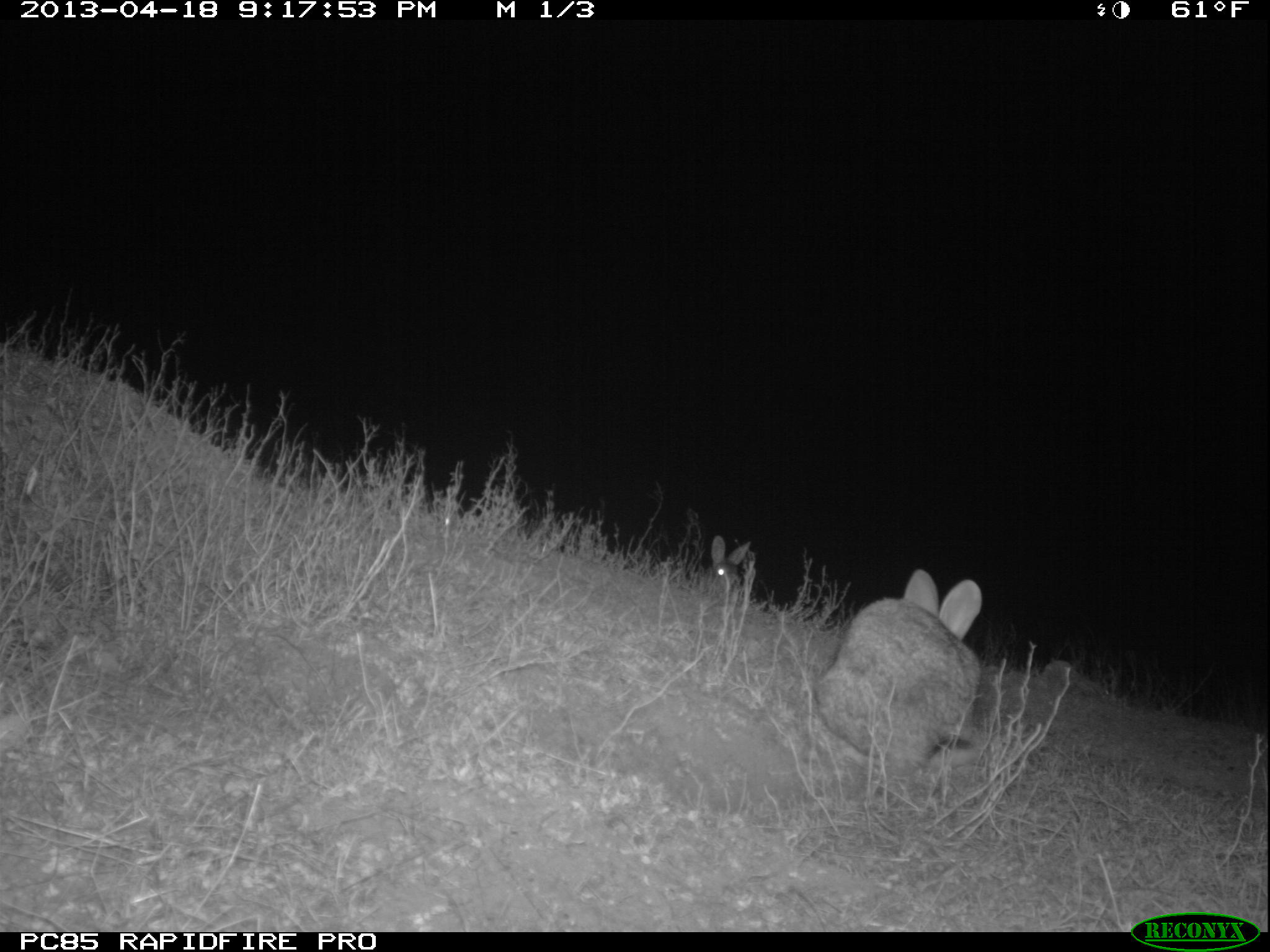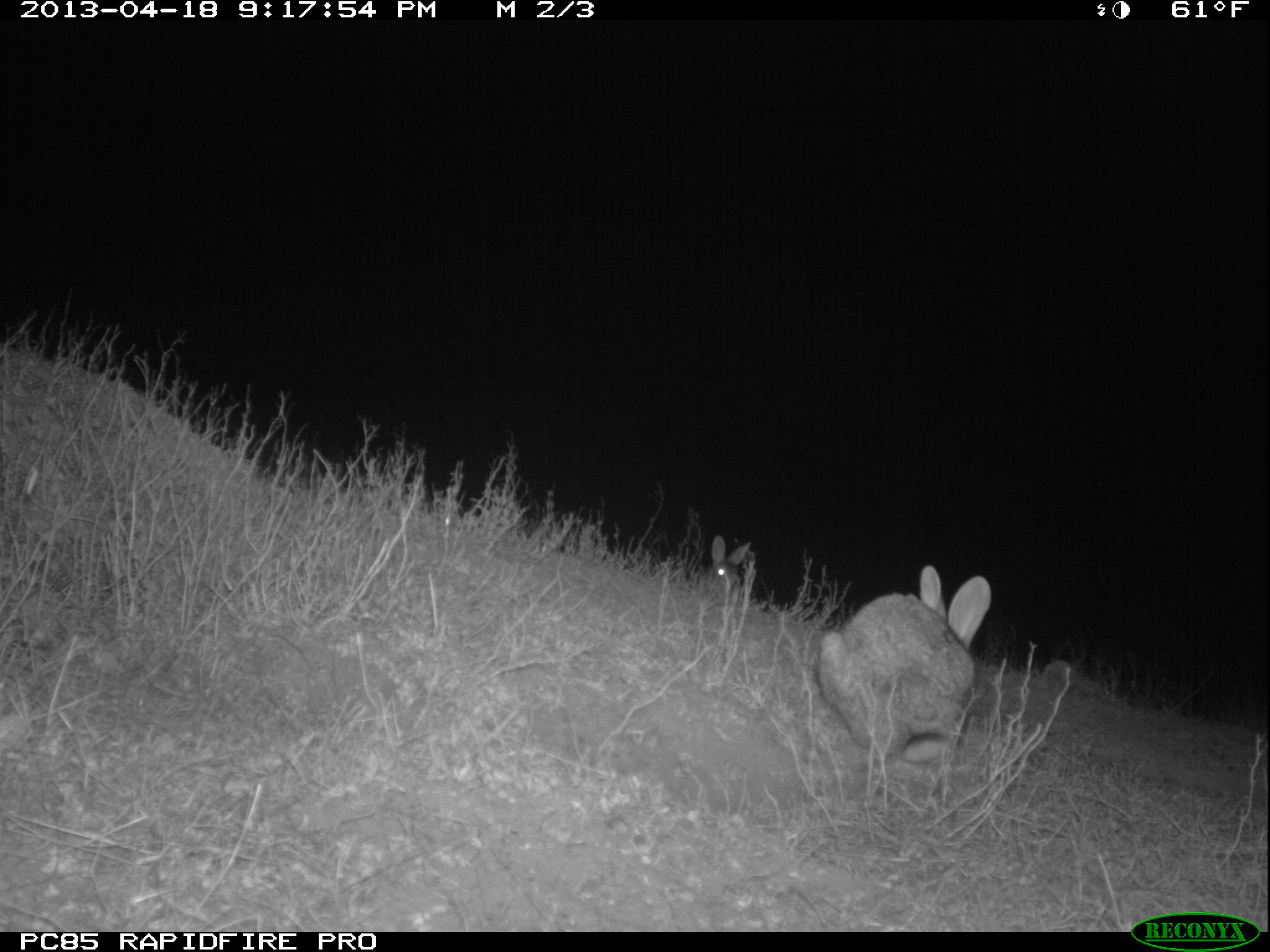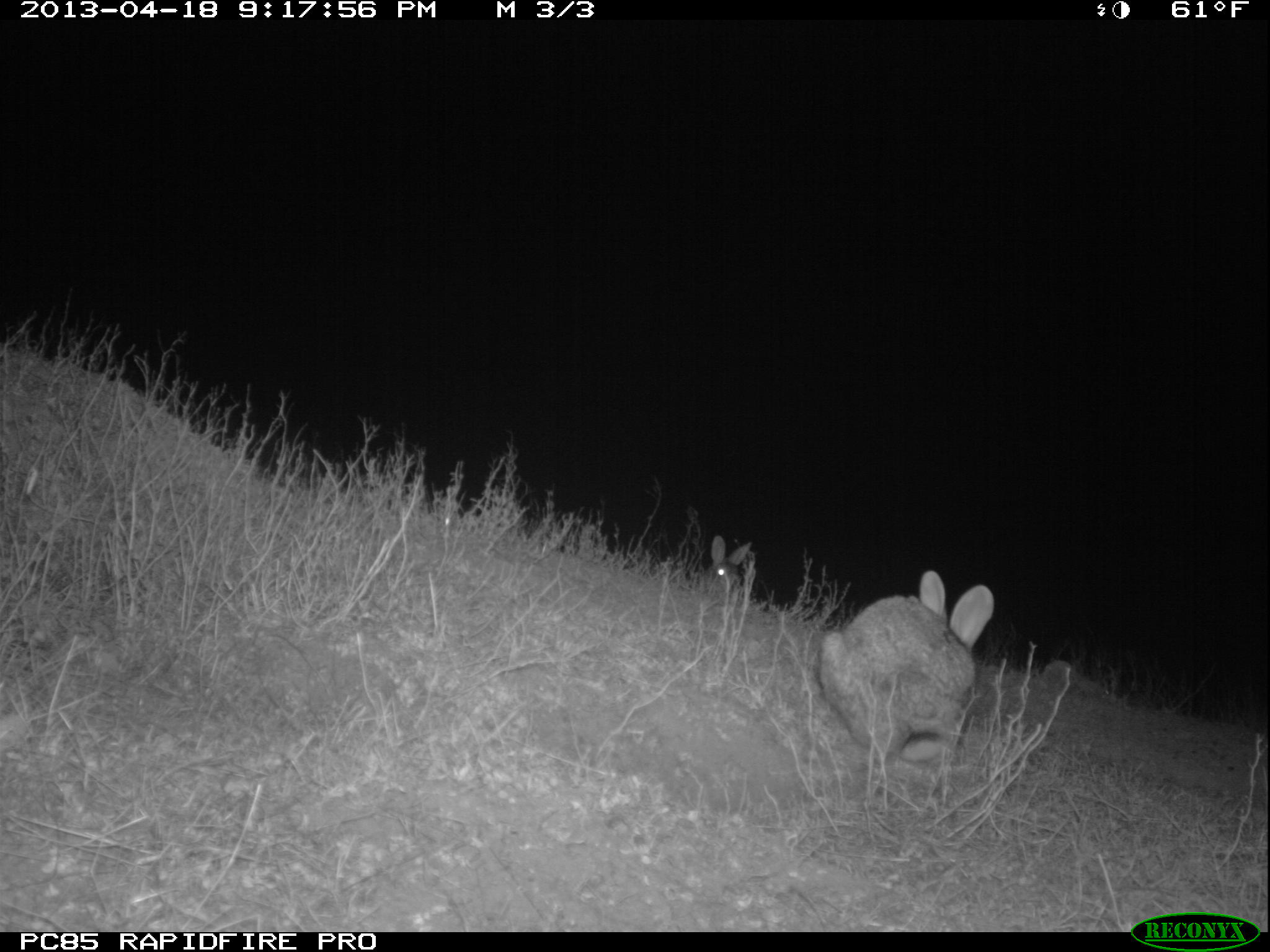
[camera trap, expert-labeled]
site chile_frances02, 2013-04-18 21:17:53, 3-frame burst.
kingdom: Animalia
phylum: Chordata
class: Mammalia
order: Lagomorpha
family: Leporidae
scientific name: Leporidae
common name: rabbits and hares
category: rabbit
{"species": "rabbit (rabbits and hares) (Leporidae)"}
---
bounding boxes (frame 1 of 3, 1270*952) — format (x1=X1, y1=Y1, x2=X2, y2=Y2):
rabbit: (x1=812, y1=568, x2=984, y2=813); (x1=694, y1=530, x2=763, y2=606)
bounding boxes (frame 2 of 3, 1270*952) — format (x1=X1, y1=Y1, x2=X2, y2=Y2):
rabbit: (x1=812, y1=565, x2=992, y2=813); (x1=698, y1=529, x2=754, y2=603)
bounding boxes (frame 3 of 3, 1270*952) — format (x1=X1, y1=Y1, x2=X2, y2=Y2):
rabbit: (x1=812, y1=571, x2=995, y2=812); (x1=704, y1=531, x2=751, y2=597)